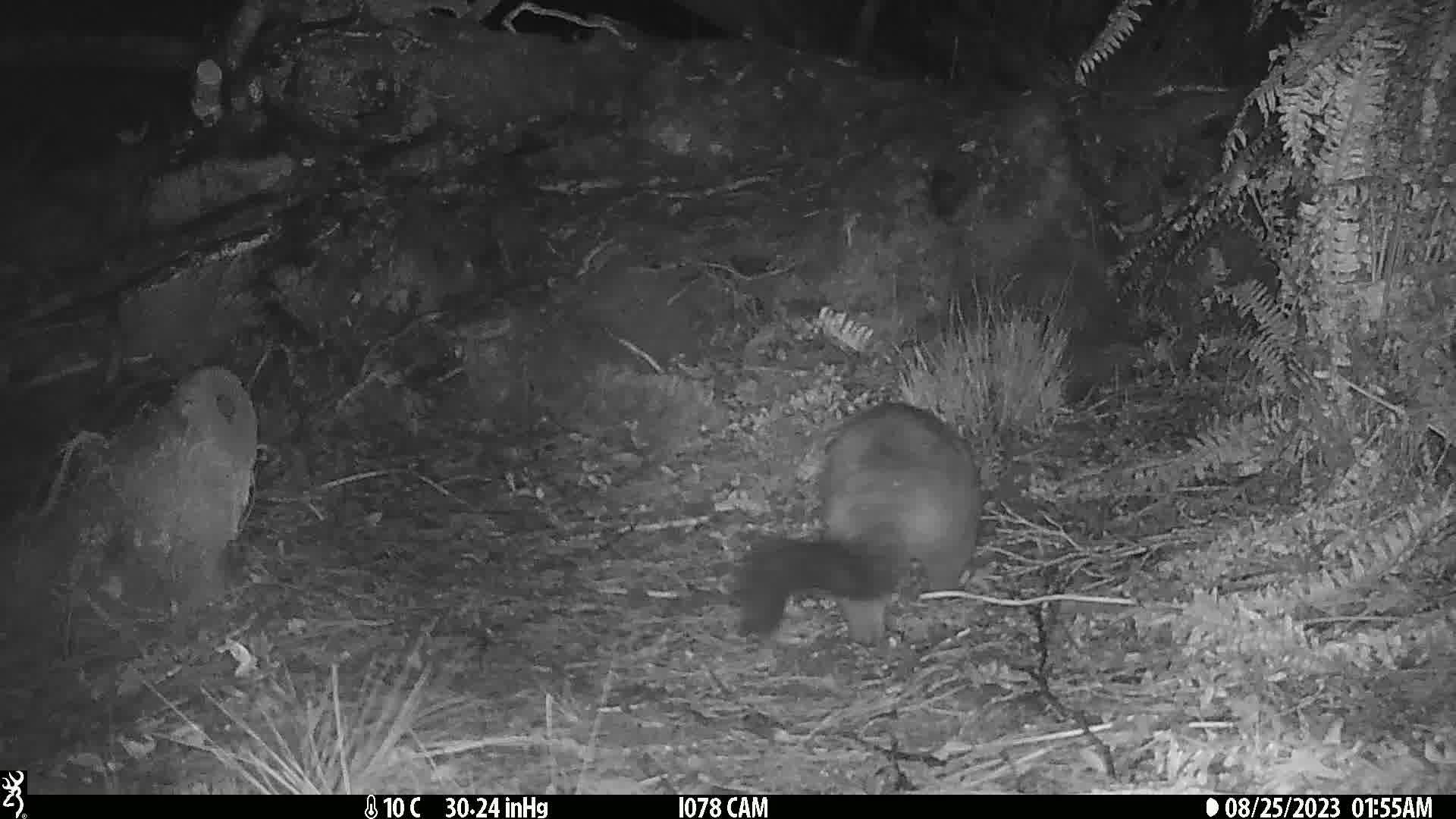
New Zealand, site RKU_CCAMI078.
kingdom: Animalia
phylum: Chordata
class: Mammalia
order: Diprotodontia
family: Phalangeridae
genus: Trichosurus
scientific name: Trichosurus vulpecula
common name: common brushtail possum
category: possum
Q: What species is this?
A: Possum (common brushtail possum) (Trichosurus vulpecula).